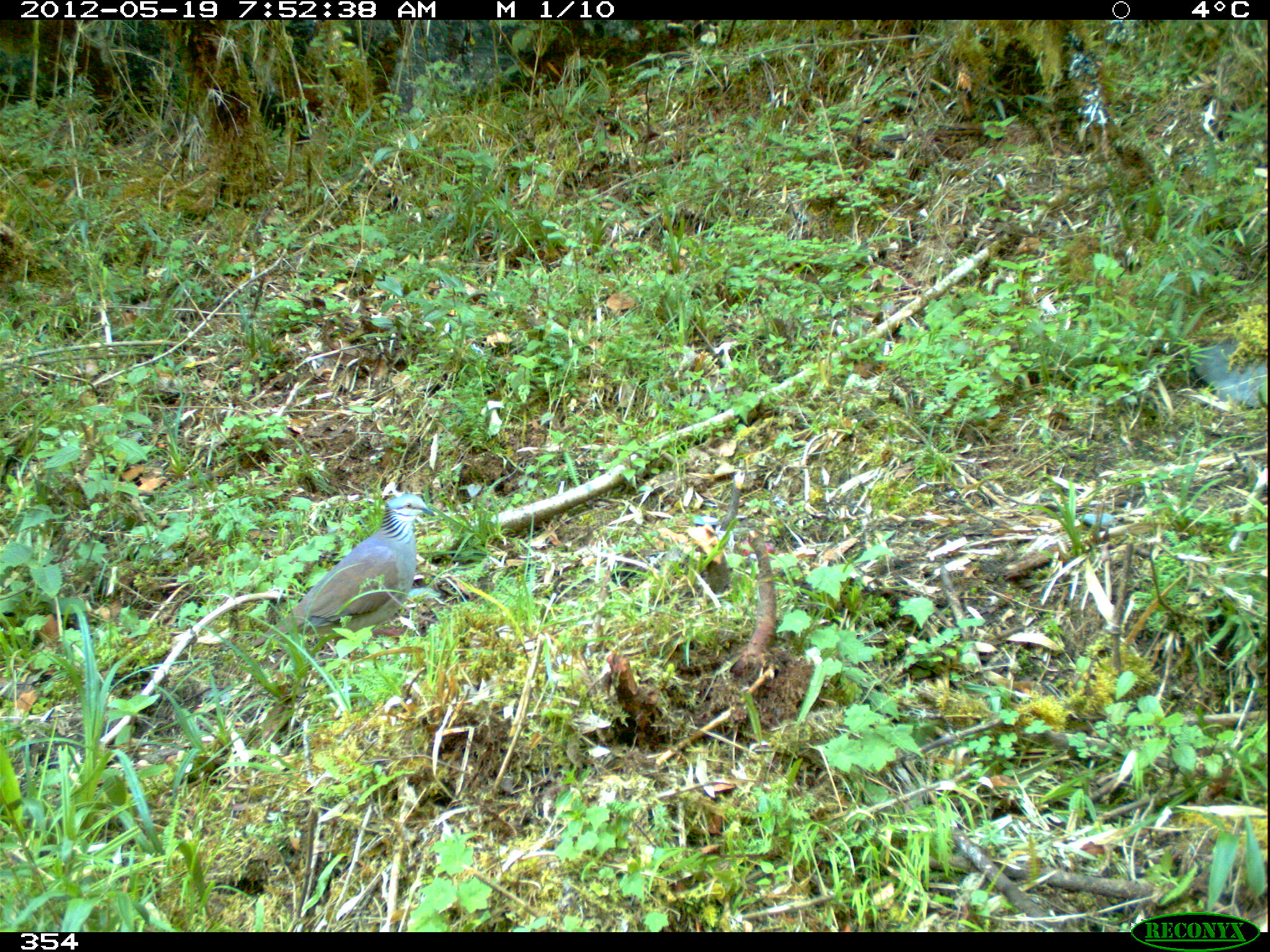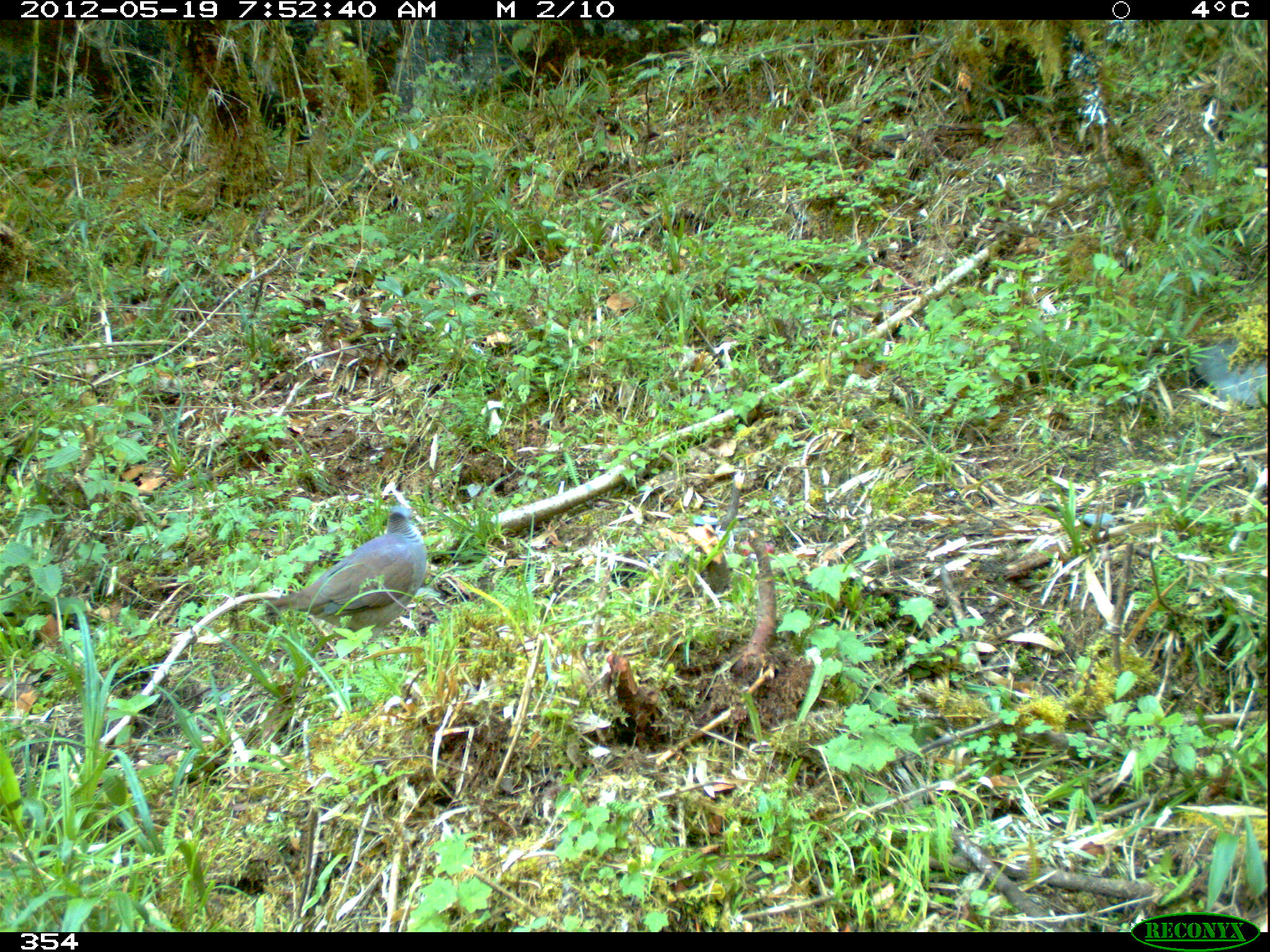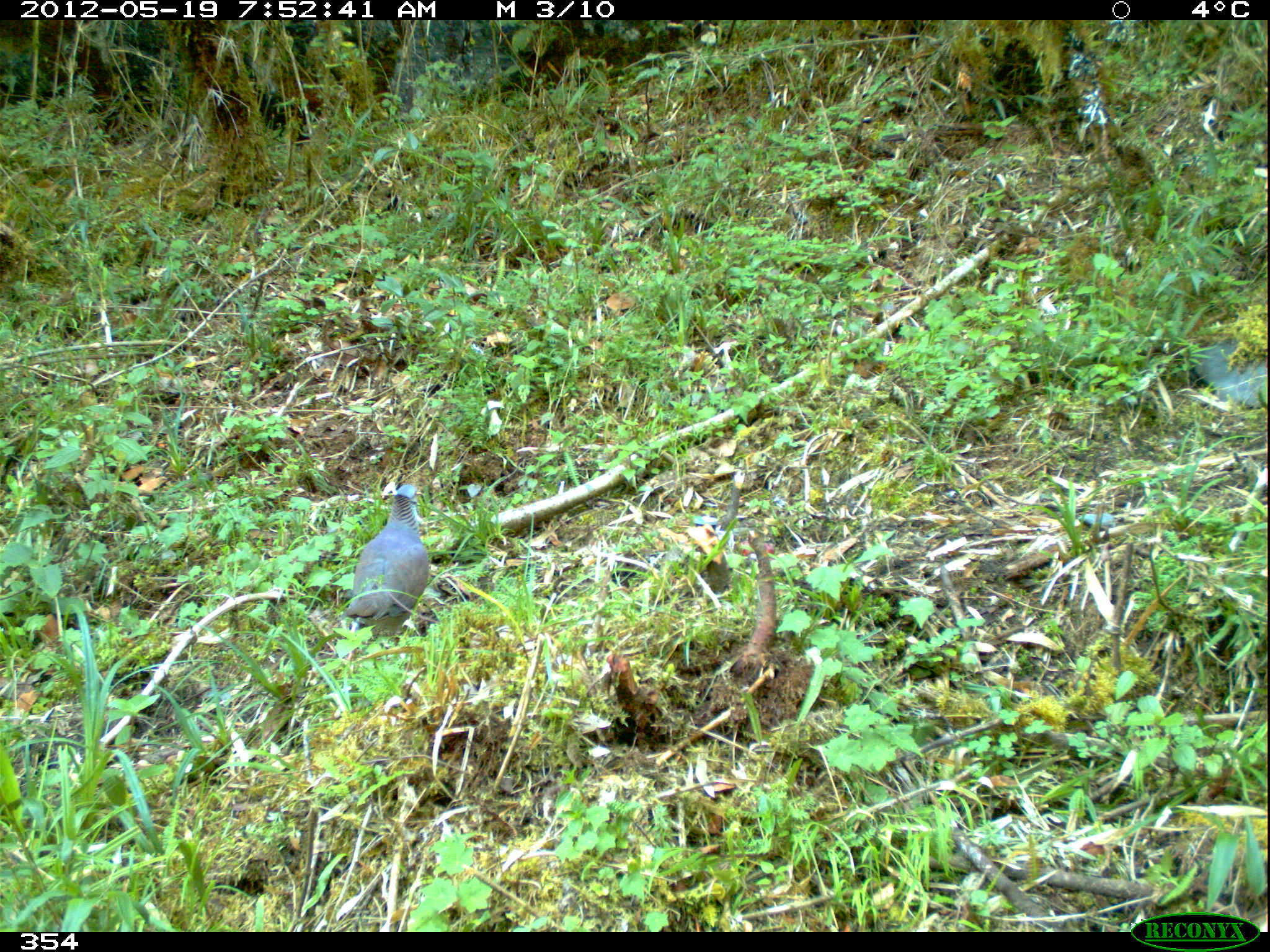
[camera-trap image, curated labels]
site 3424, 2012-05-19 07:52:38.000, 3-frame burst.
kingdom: Animalia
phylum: Chordata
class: Aves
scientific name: Aves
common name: bird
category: unknown bird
Unknown bird (bird) (Aves).